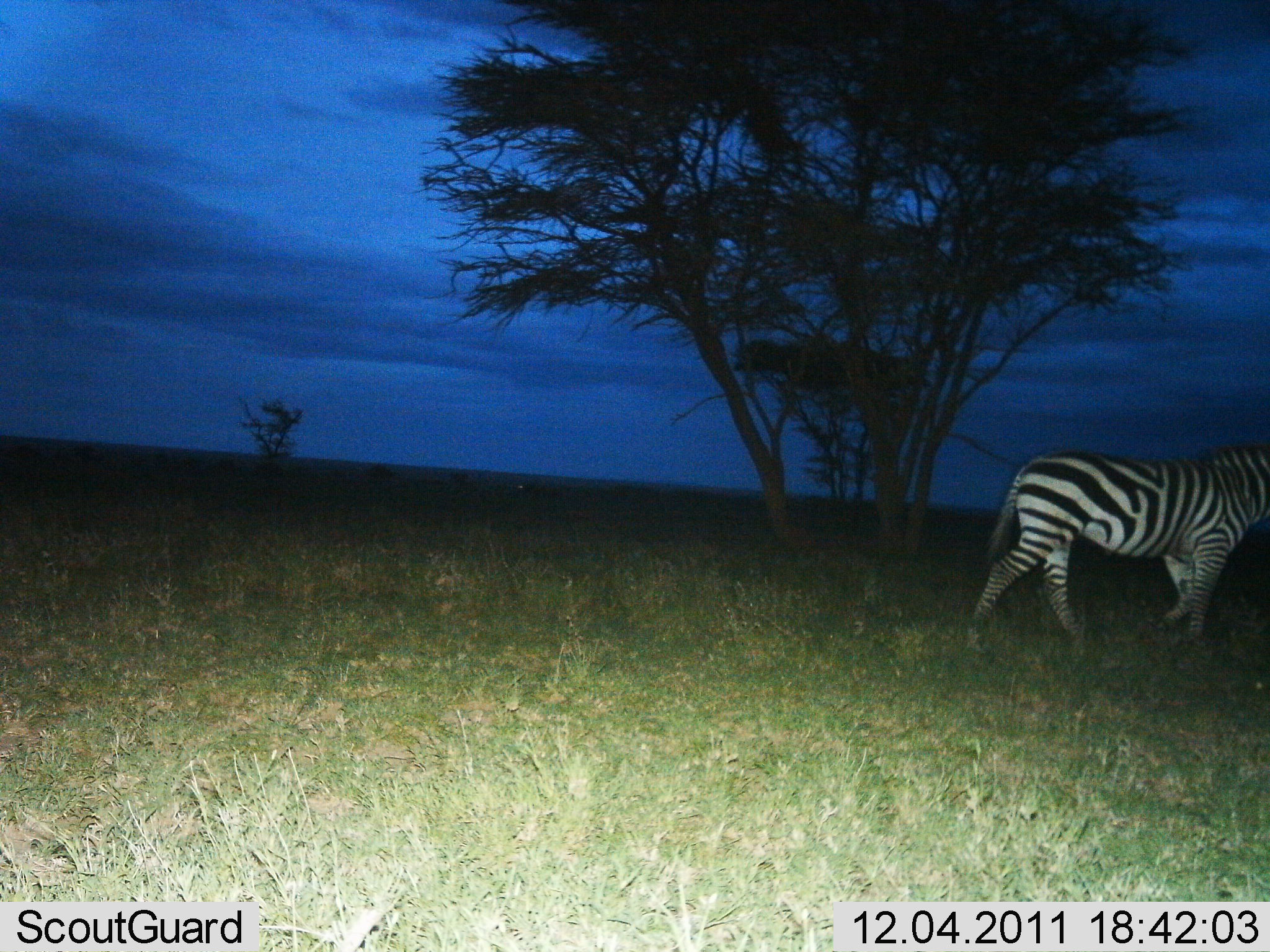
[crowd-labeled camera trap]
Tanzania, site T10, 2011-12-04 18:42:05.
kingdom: Animalia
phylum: Chordata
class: Mammalia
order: Perissodactyla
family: Equidae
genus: Equus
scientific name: Equus quagga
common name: plains zebra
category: zebra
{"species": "zebra (plains zebra) (Equus quagga)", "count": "1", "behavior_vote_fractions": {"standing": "10%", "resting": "0%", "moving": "90%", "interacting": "0%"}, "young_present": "0%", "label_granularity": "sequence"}